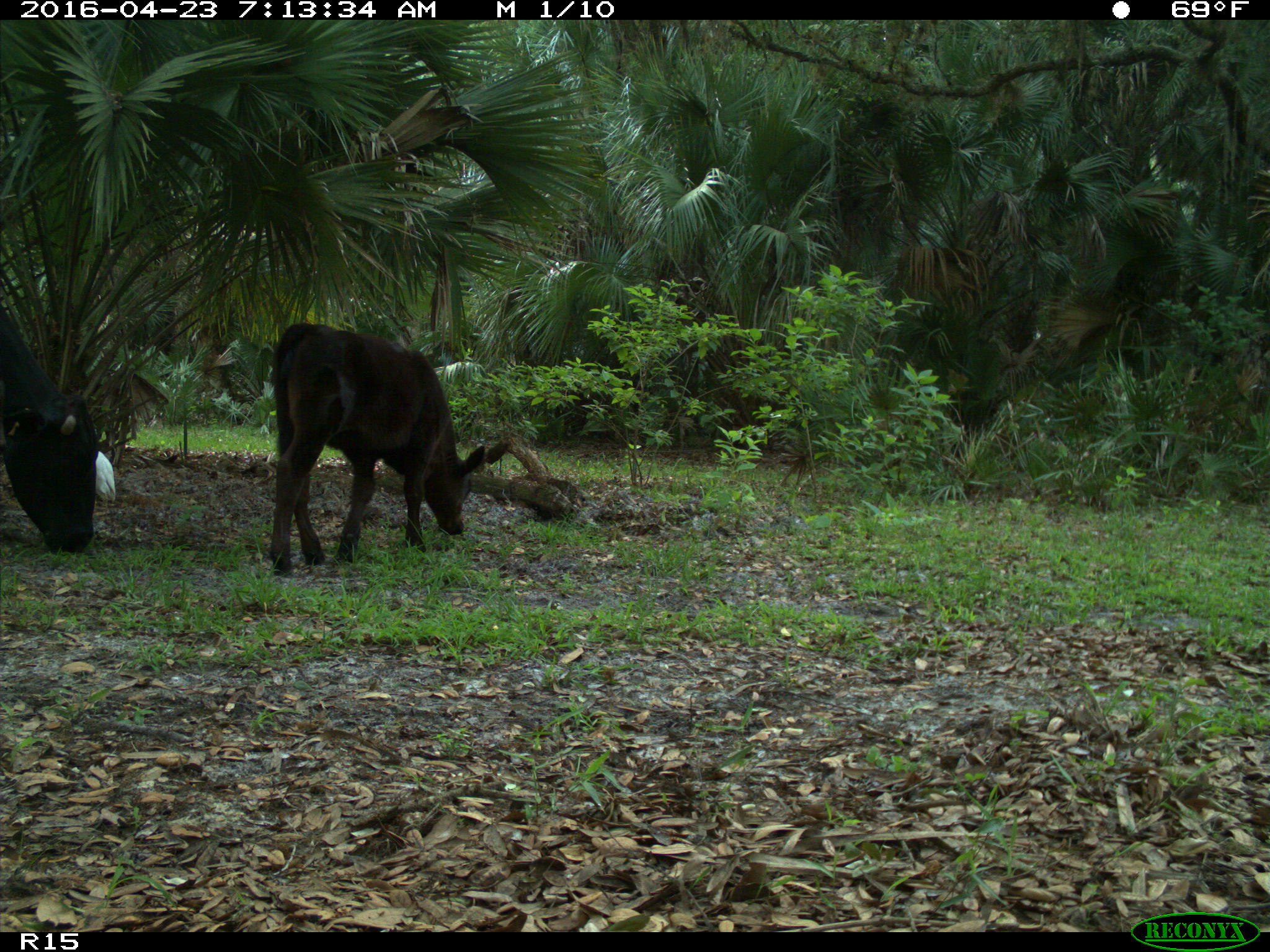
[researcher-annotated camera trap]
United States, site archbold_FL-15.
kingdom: Animalia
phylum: Chordata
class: Mammalia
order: Artiodactyla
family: Bovidae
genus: Bos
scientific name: Bos taurus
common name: domestic cow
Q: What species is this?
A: Bos taurus (domestic cow).